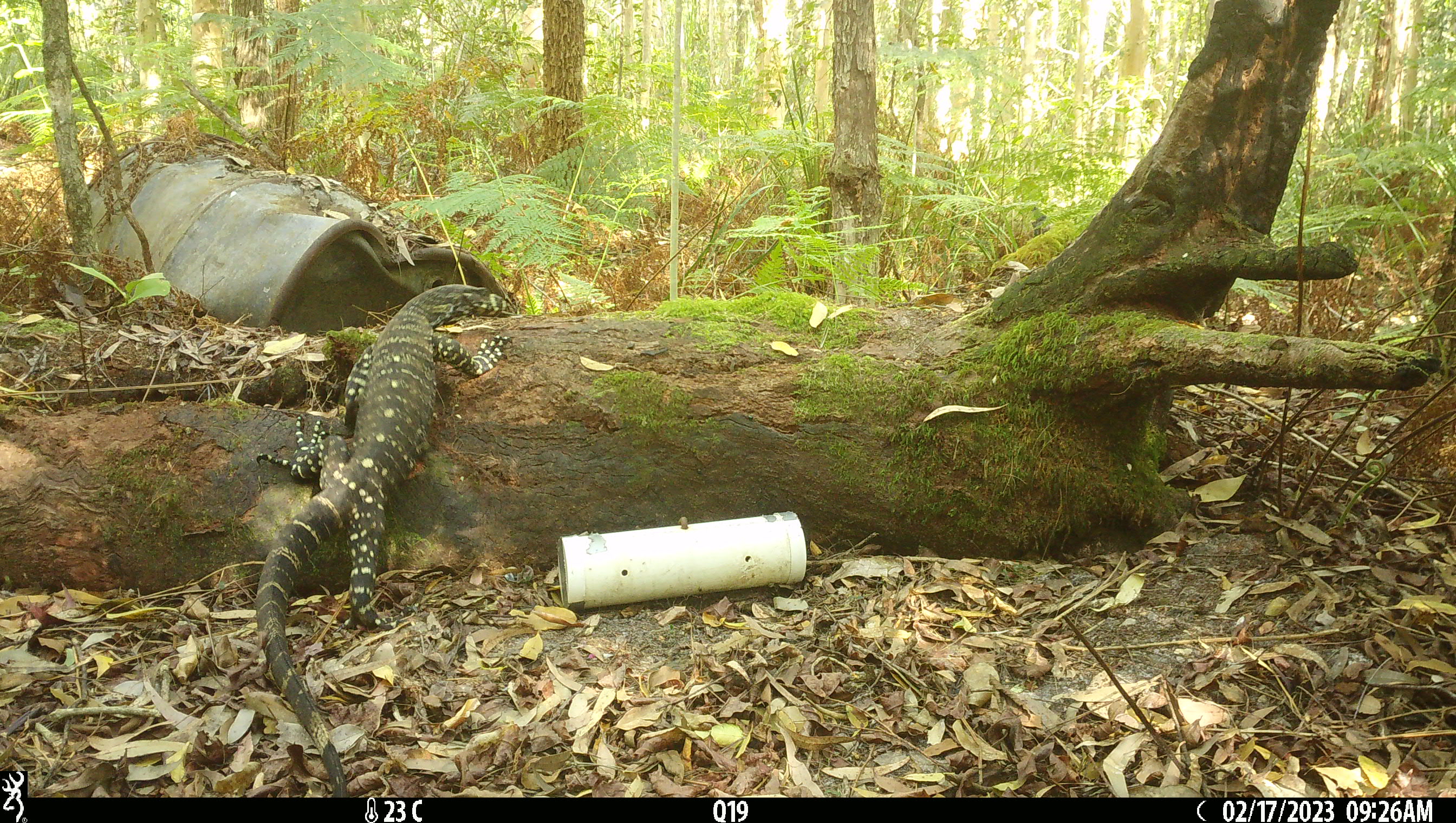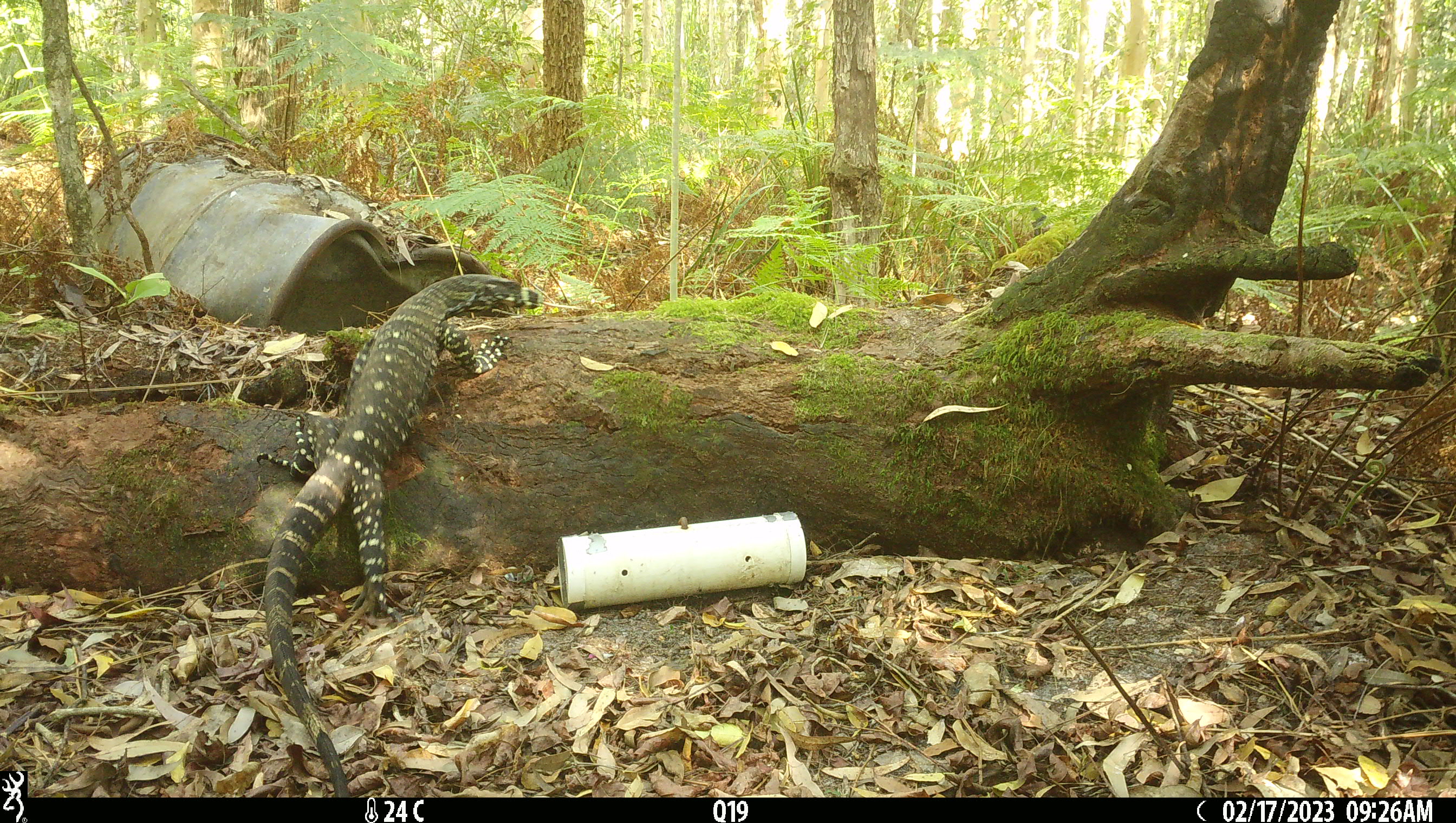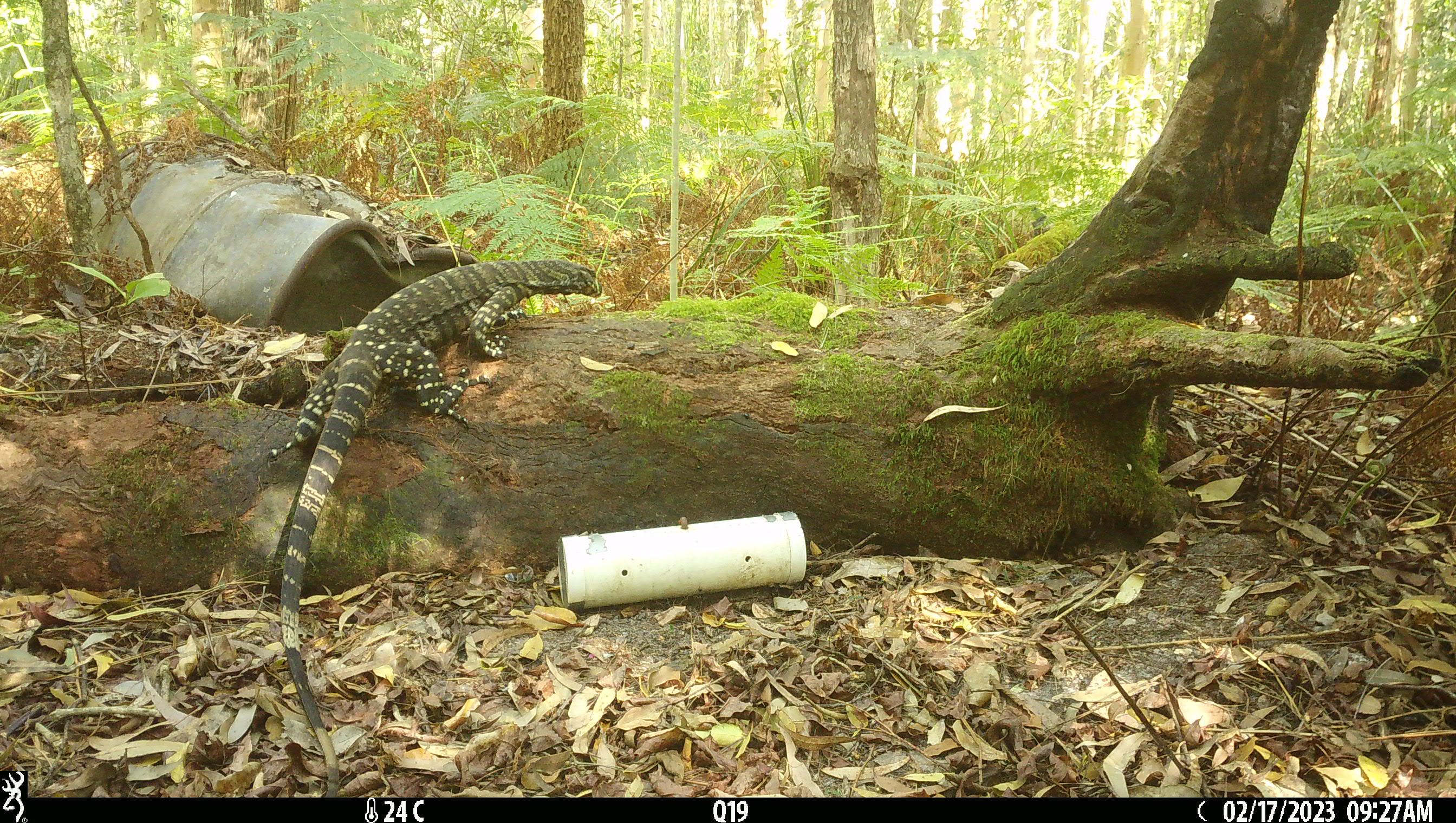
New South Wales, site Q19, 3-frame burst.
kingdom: Animalia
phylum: Chordata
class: Reptilia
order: Squamata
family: Varanidae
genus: Varanus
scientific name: Varanus varius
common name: lace monitor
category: goanna